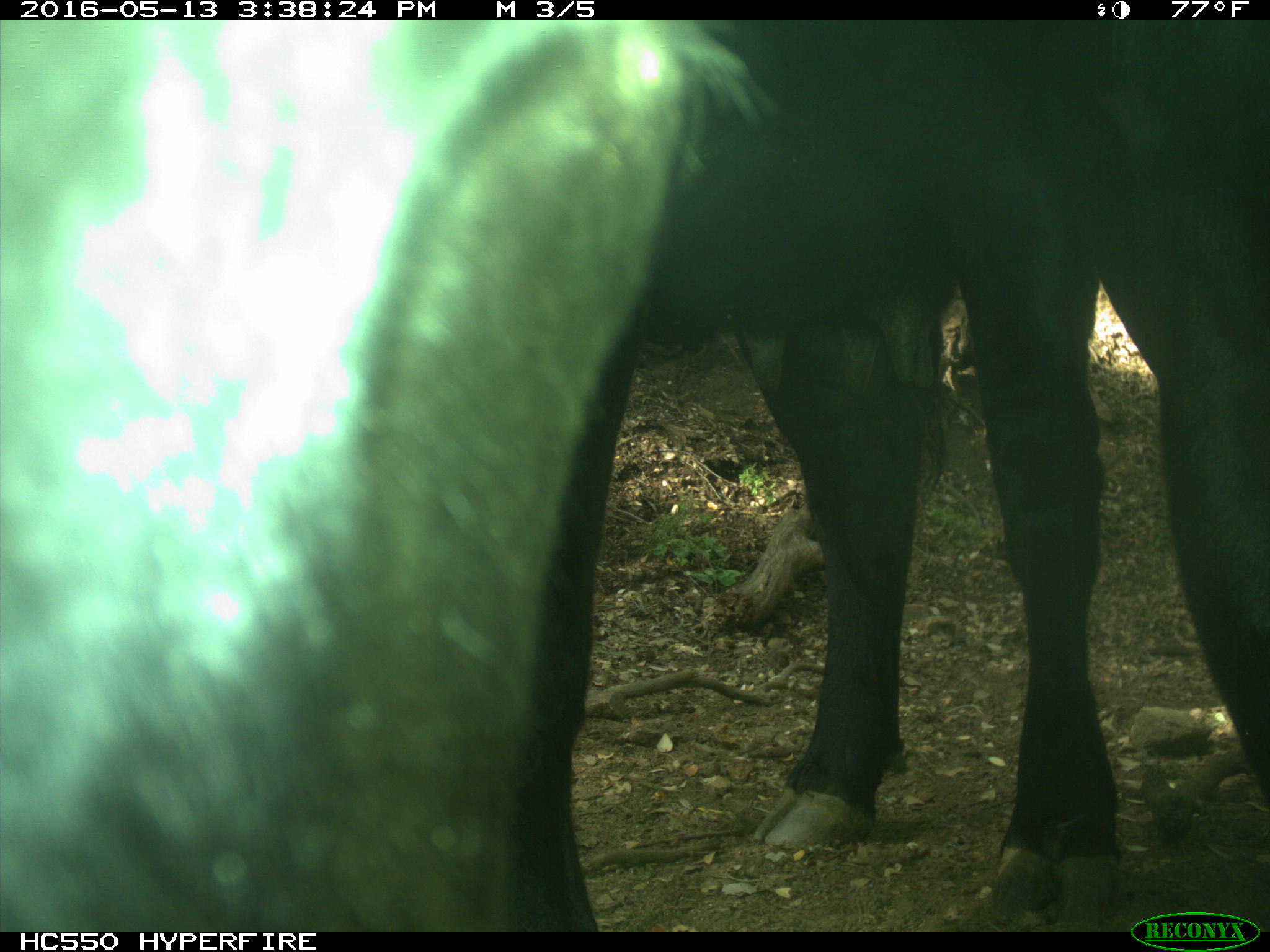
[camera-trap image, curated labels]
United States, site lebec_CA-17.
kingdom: Animalia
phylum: Chordata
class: Mammalia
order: Artiodactyla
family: Bovidae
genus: Bos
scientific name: Bos taurus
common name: domestic cow